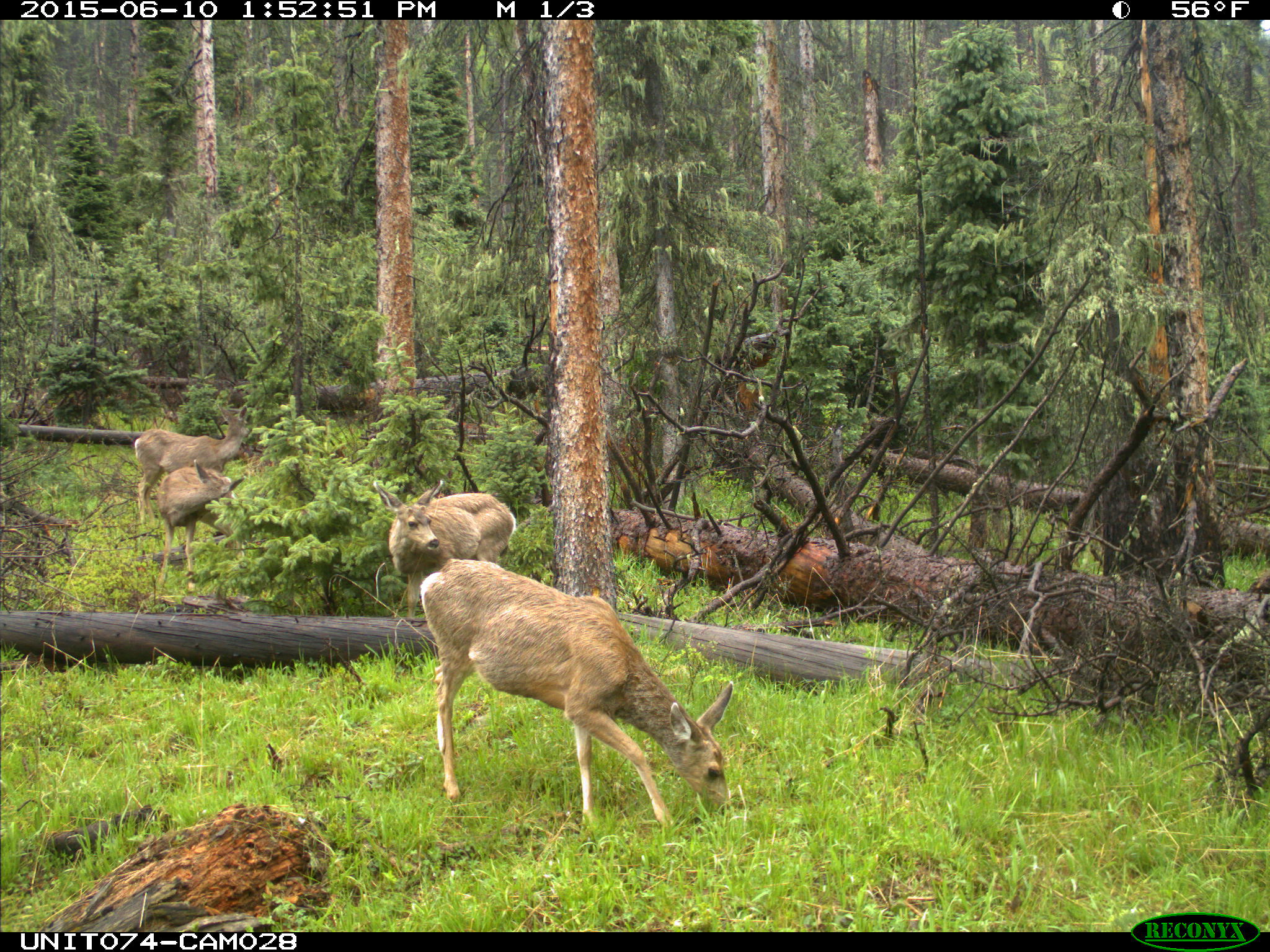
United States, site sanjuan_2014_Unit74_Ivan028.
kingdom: Animalia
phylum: Chordata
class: Mammalia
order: Artiodactyla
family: Cervidae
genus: Odocoileus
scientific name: Odocoileus hemionus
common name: mule deer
Odocoileus hemionus (mule deer).